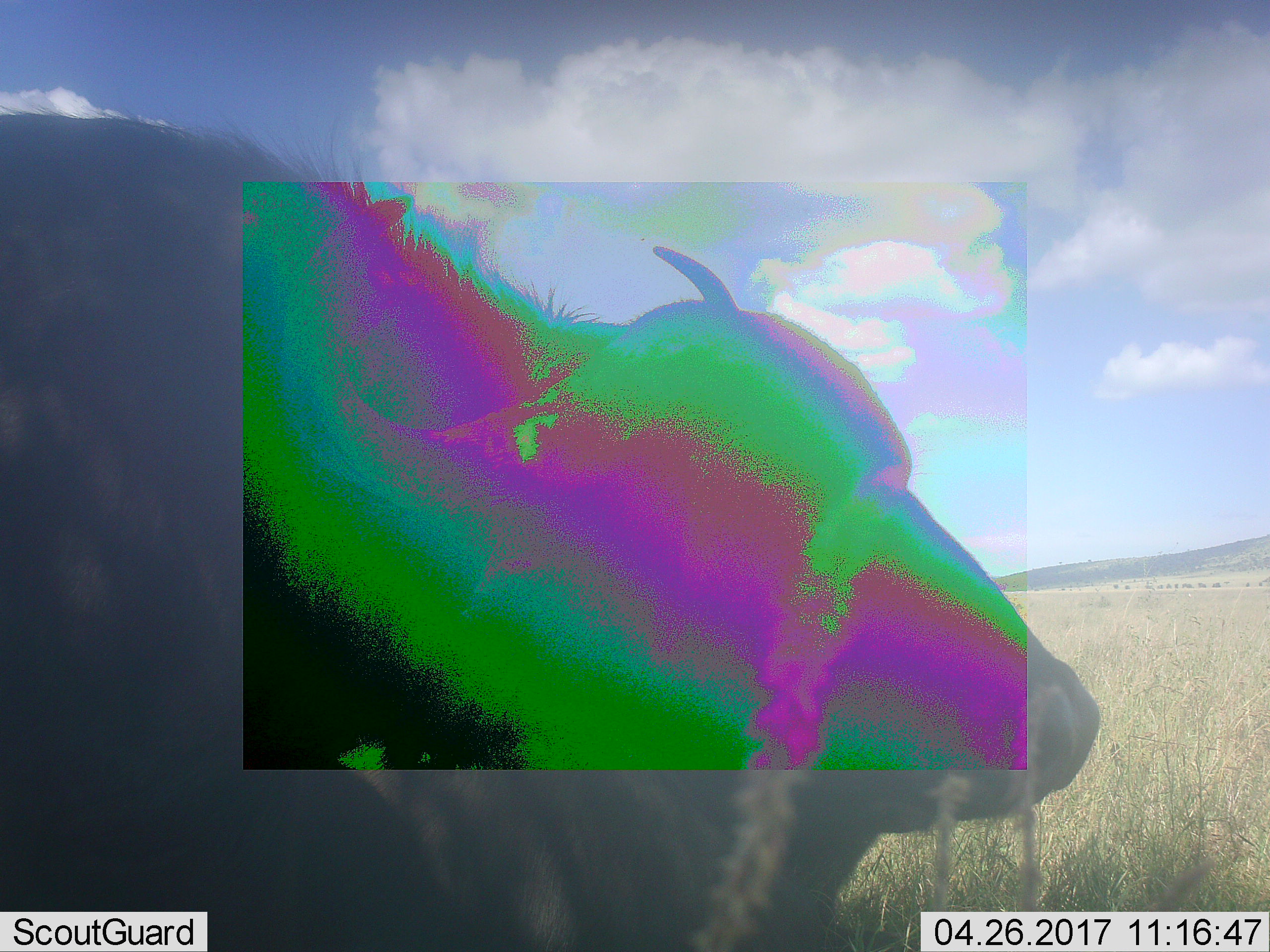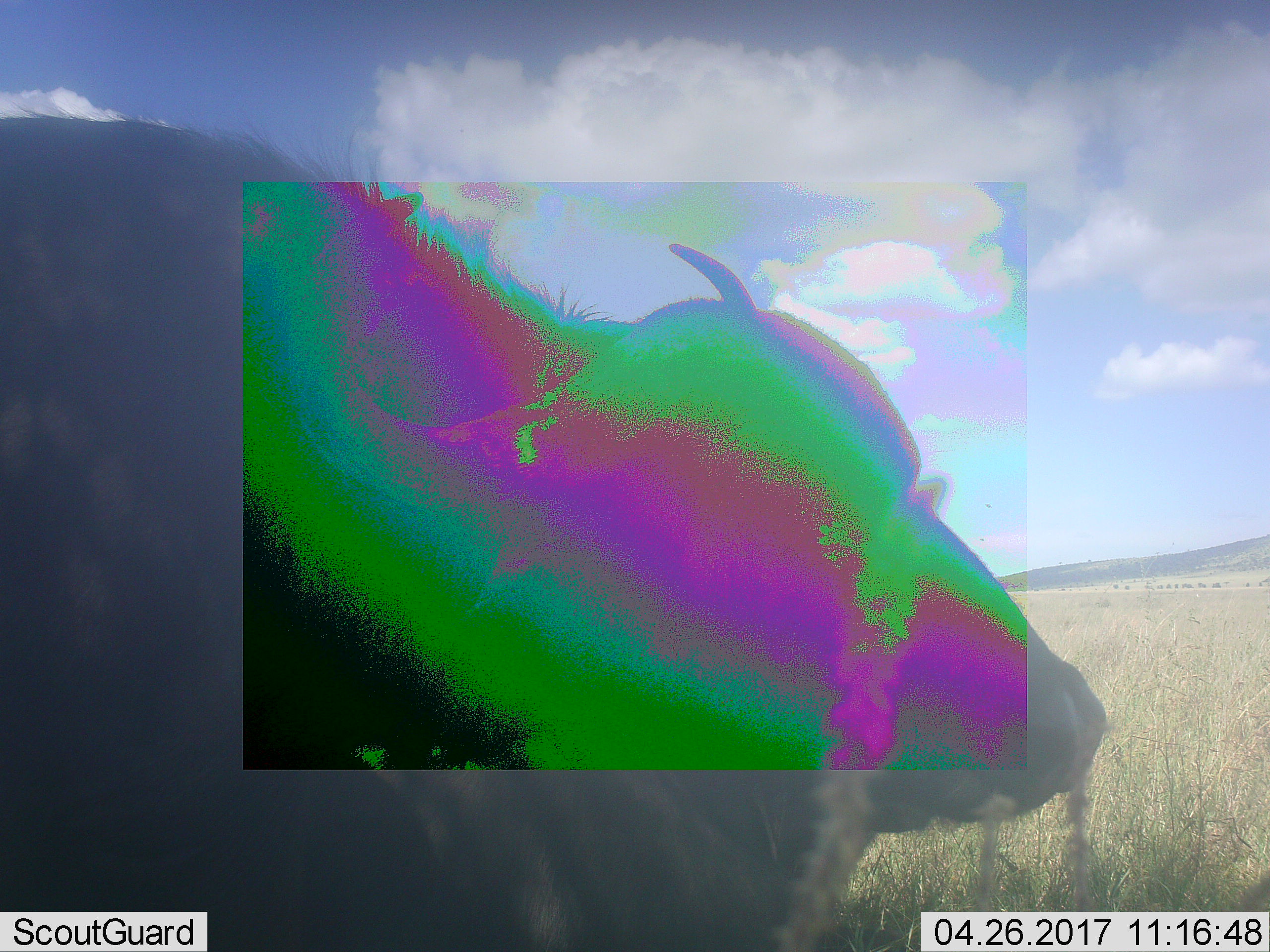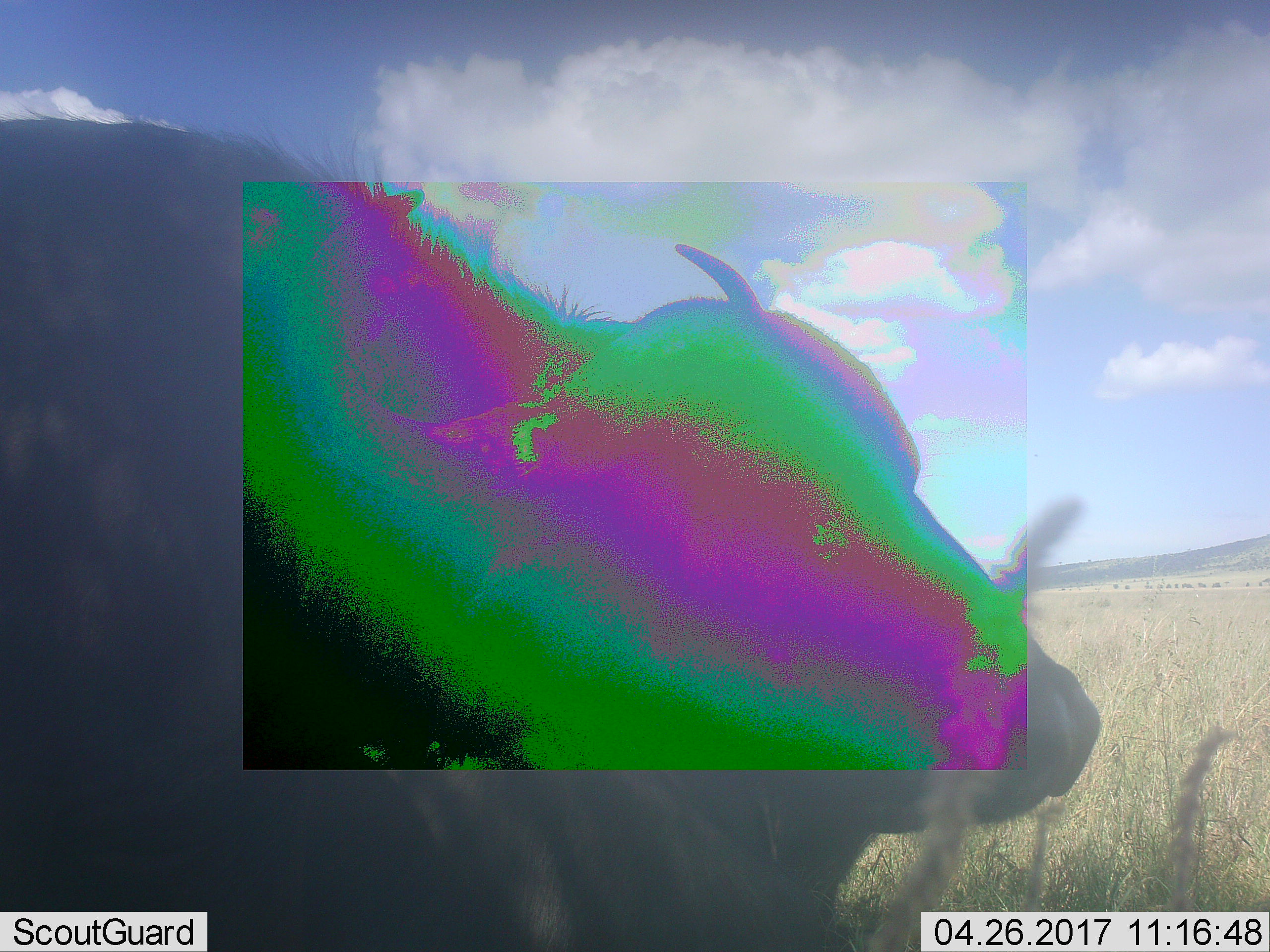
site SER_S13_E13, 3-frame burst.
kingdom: Animalia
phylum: Chordata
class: Mammalia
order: Artiodactyla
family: Bovidae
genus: Syncerus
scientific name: Syncerus caffer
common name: african buffalo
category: buffalo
Buffalo (african buffalo) (Syncerus caffer), count 1. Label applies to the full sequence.